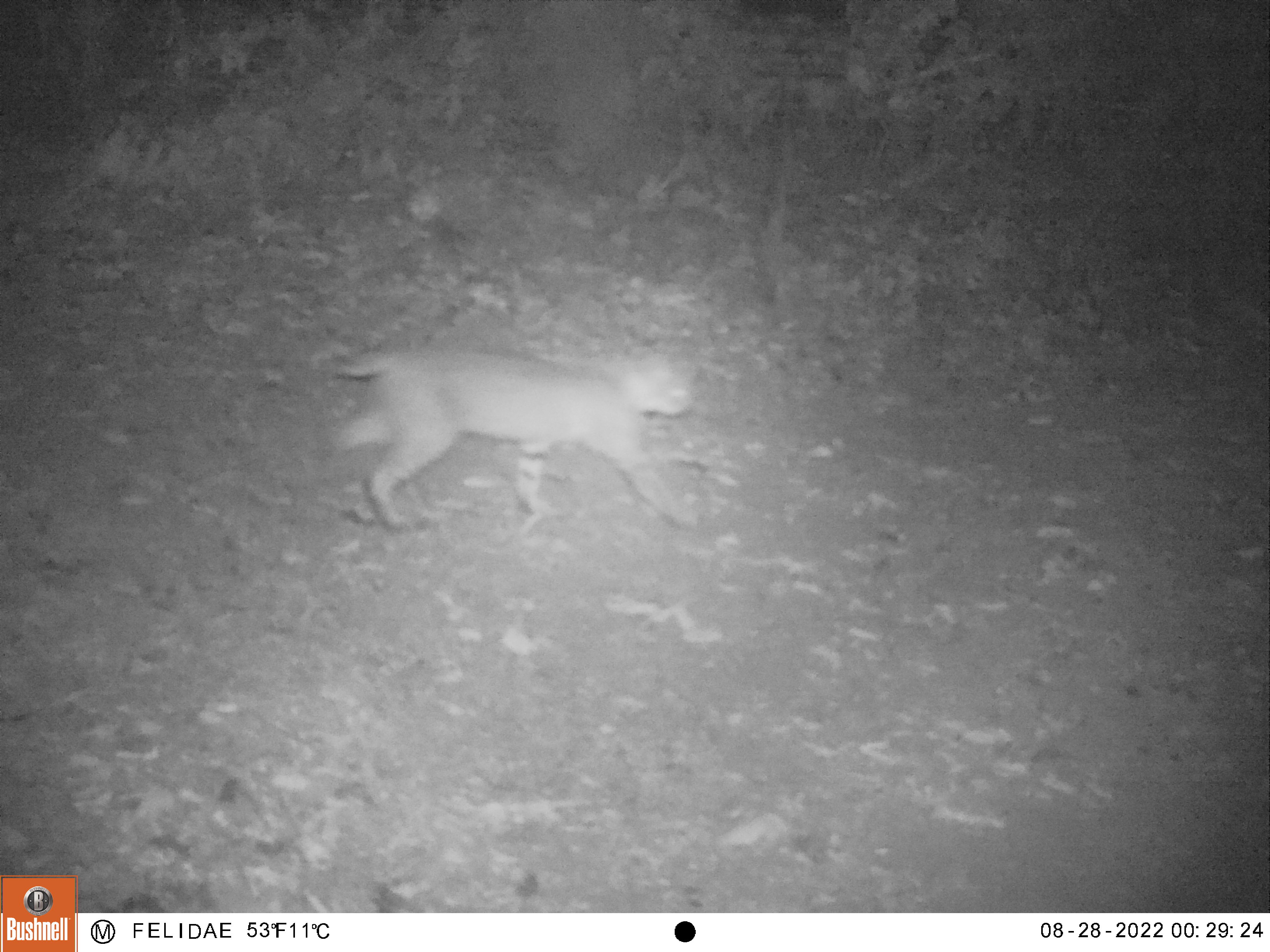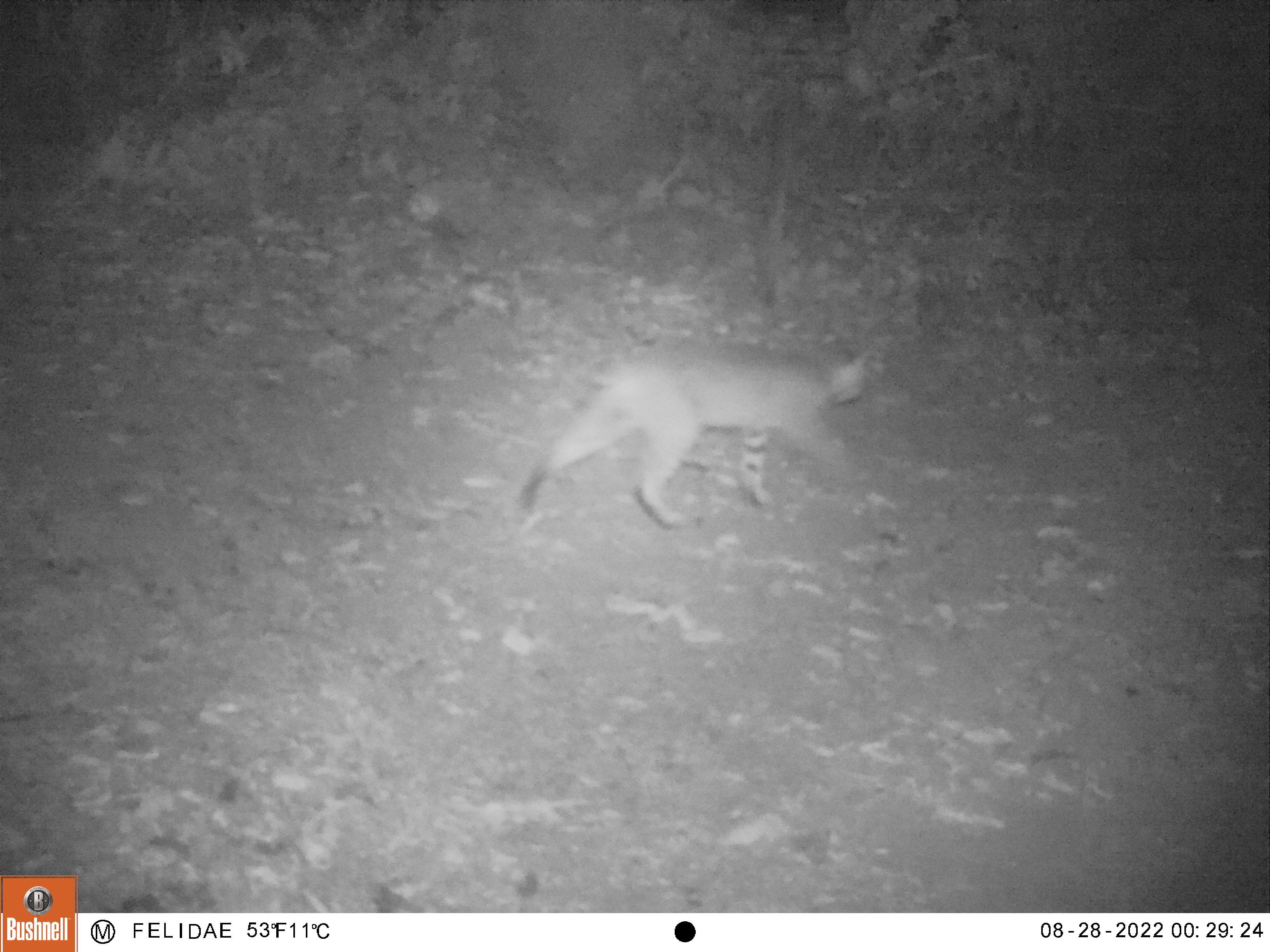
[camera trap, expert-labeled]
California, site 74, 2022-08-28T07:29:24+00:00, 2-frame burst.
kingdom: Animalia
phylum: Chordata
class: Mammalia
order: Carnivora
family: Felidae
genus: Lynx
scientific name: Lynx rufus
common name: bobcat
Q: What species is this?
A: Bobcat (Lynx rufus).